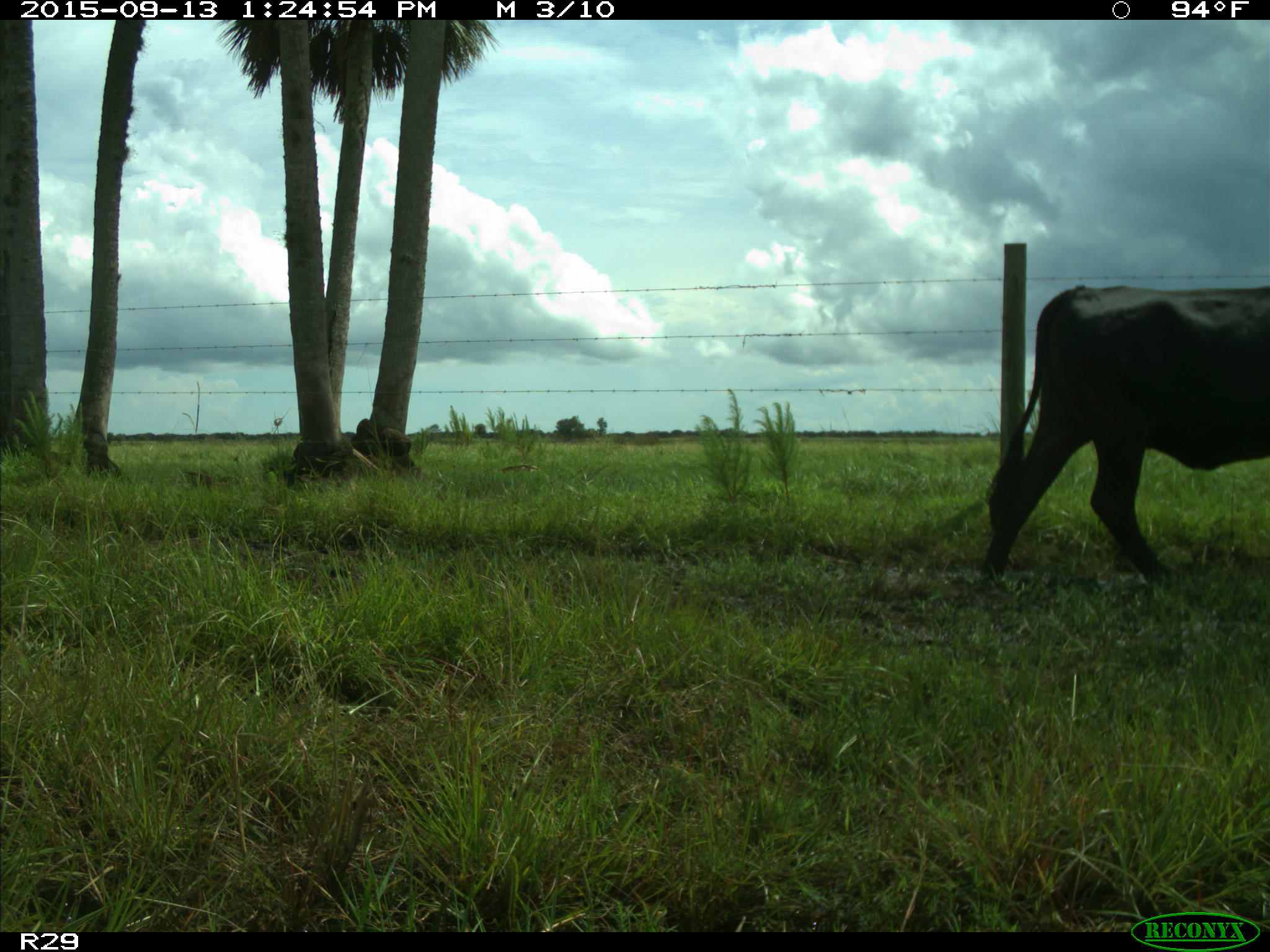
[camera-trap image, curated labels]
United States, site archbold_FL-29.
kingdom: Animalia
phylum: Chordata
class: Mammalia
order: Artiodactyla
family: Bovidae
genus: Bos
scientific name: Bos taurus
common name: domestic cow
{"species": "Bos taurus (domestic cow)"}